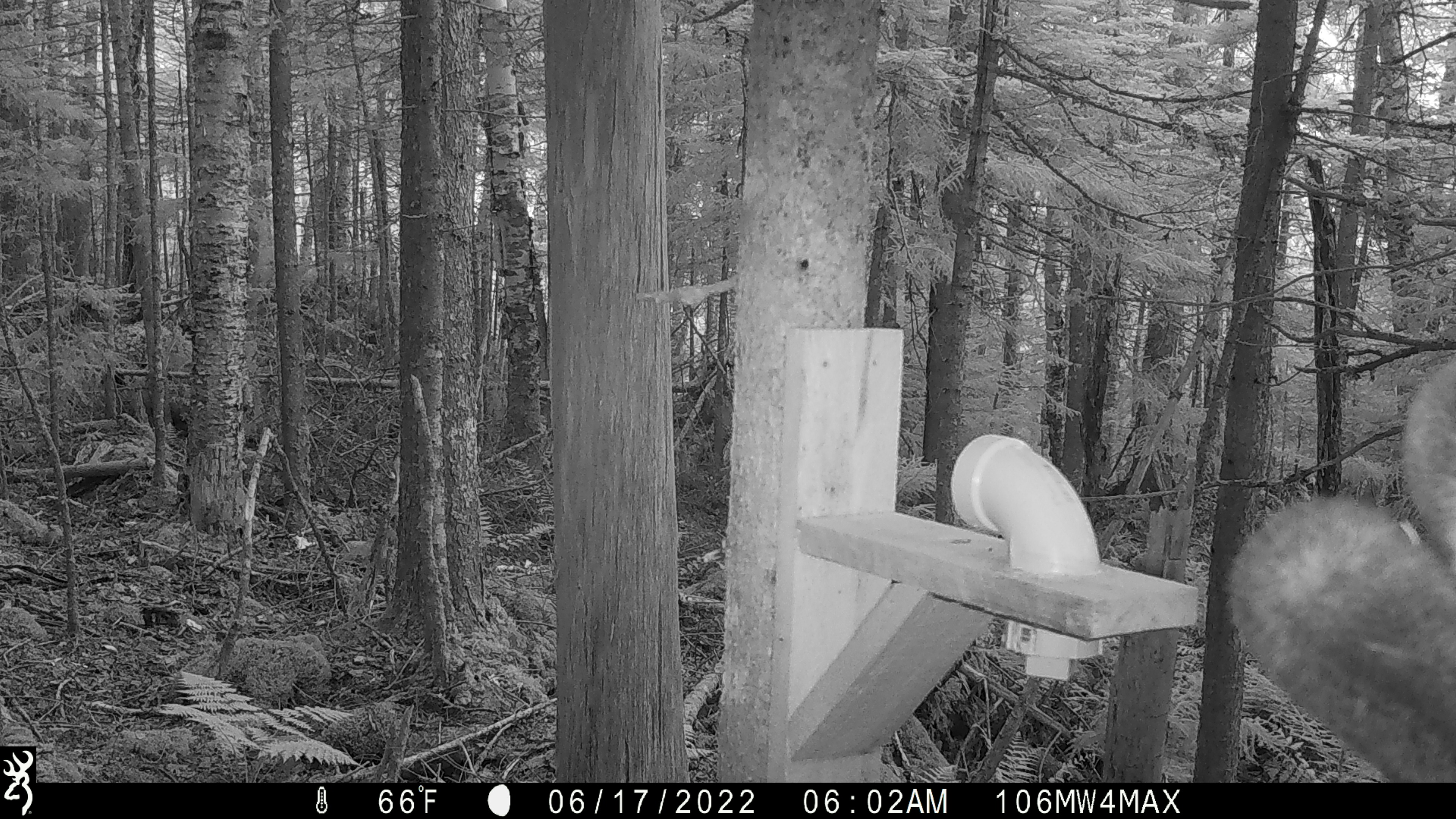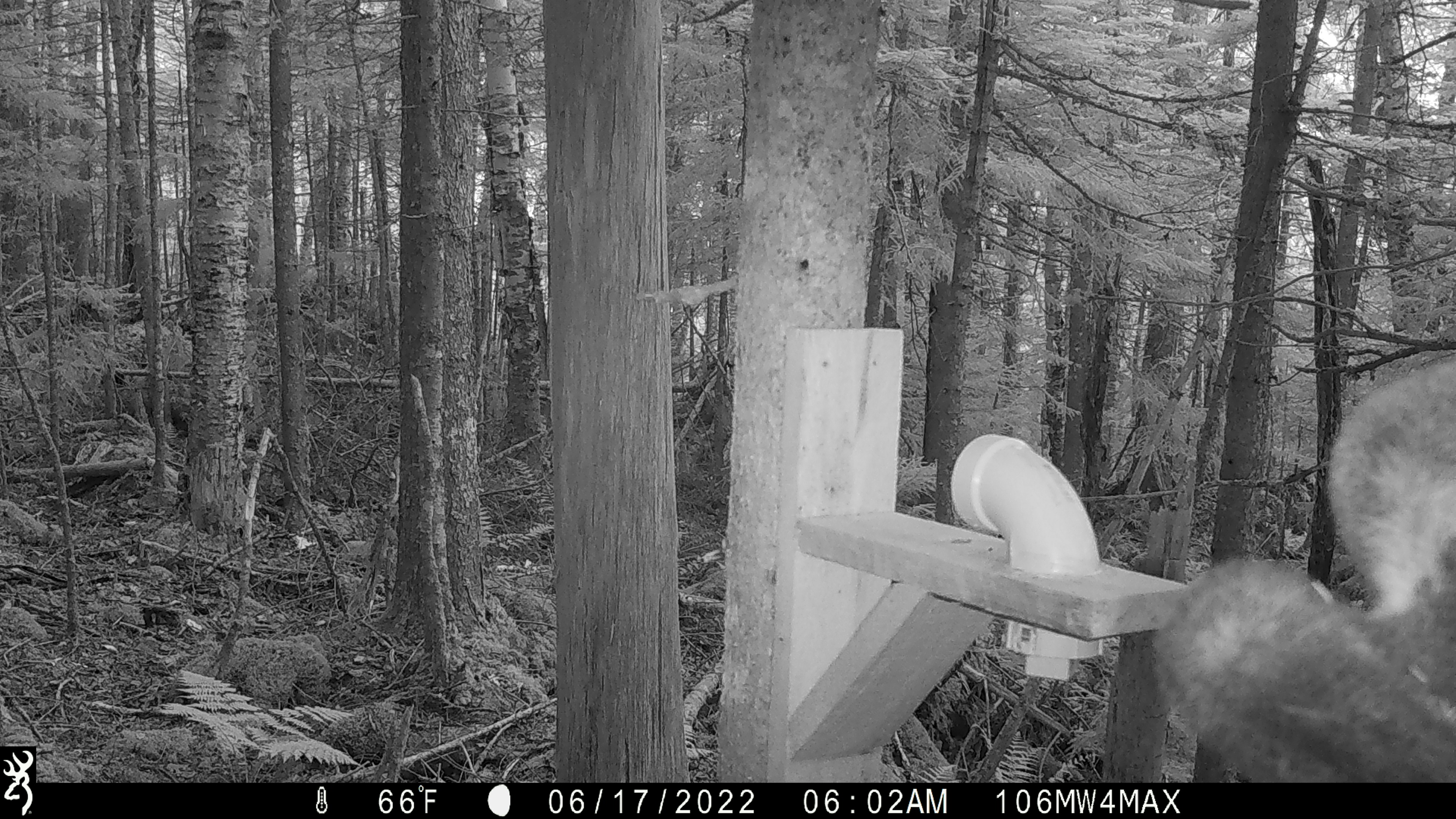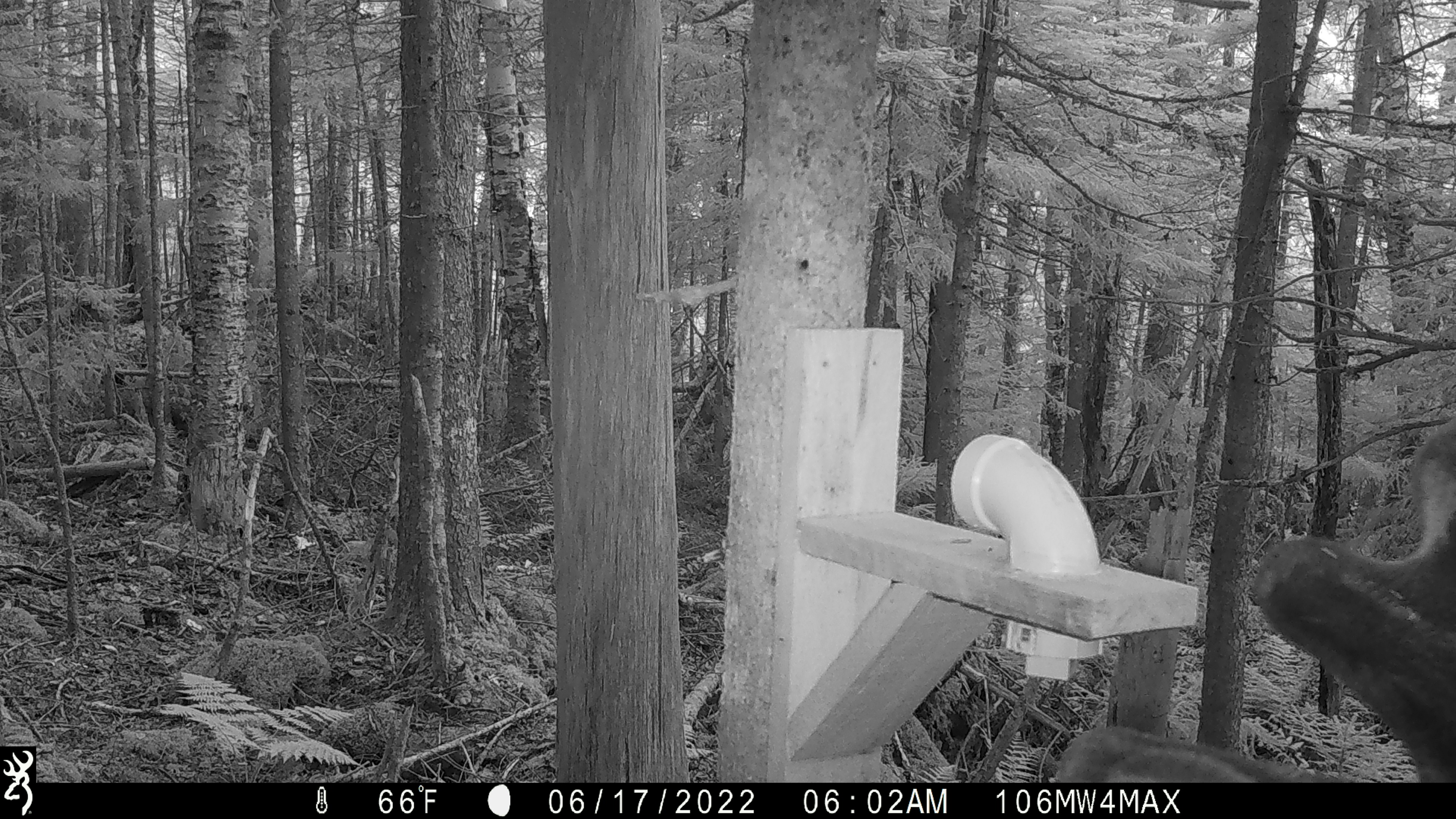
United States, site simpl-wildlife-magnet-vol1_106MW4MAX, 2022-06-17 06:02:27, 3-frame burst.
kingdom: Animalia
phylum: Chordata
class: Mammalia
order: Artiodactyla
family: Cervidae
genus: Alces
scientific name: Alces alces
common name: moose